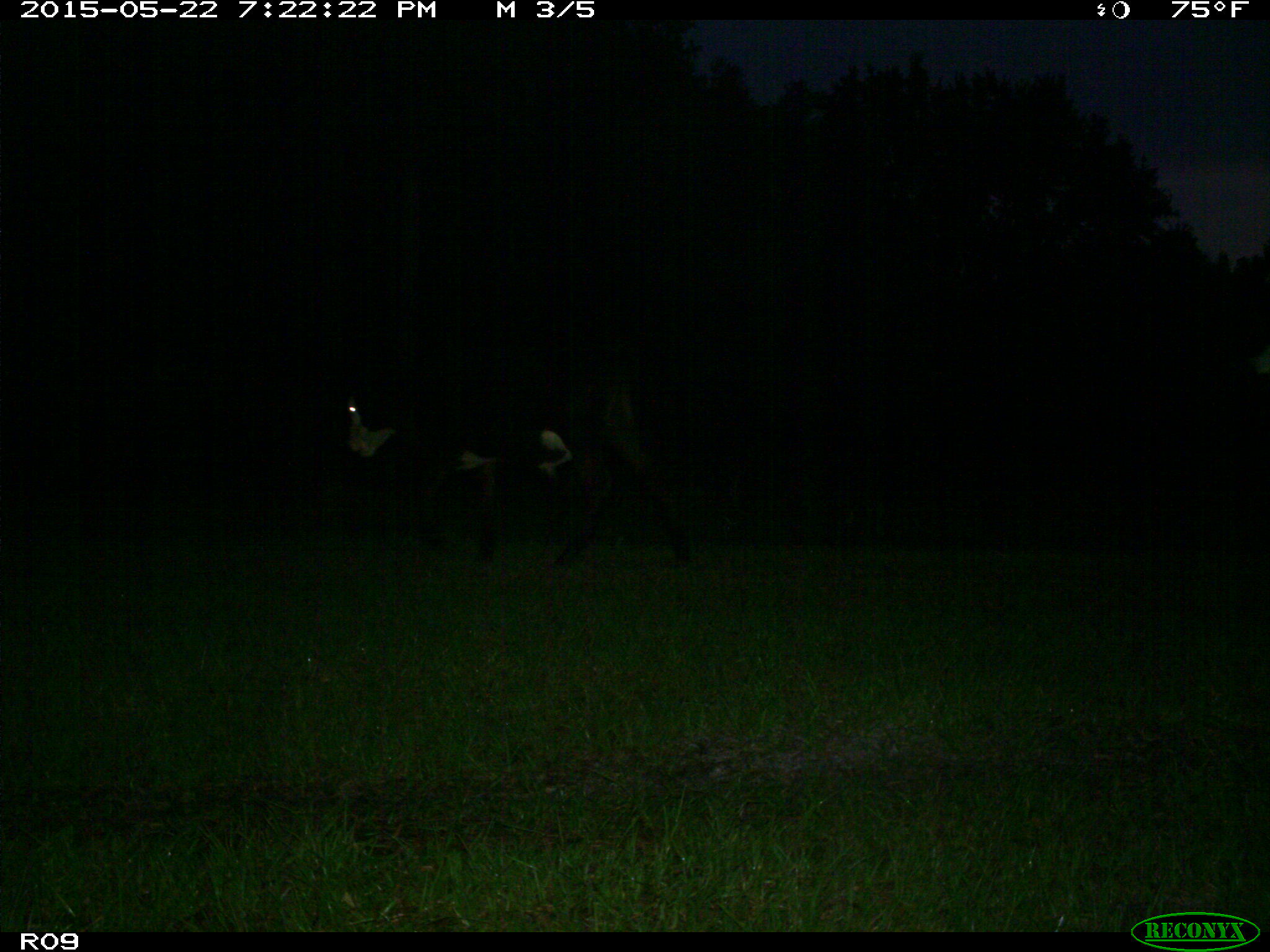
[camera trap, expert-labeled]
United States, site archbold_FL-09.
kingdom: Animalia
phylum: Chordata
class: Mammalia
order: Artiodactyla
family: Bovidae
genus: Bos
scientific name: Bos taurus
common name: domestic cow